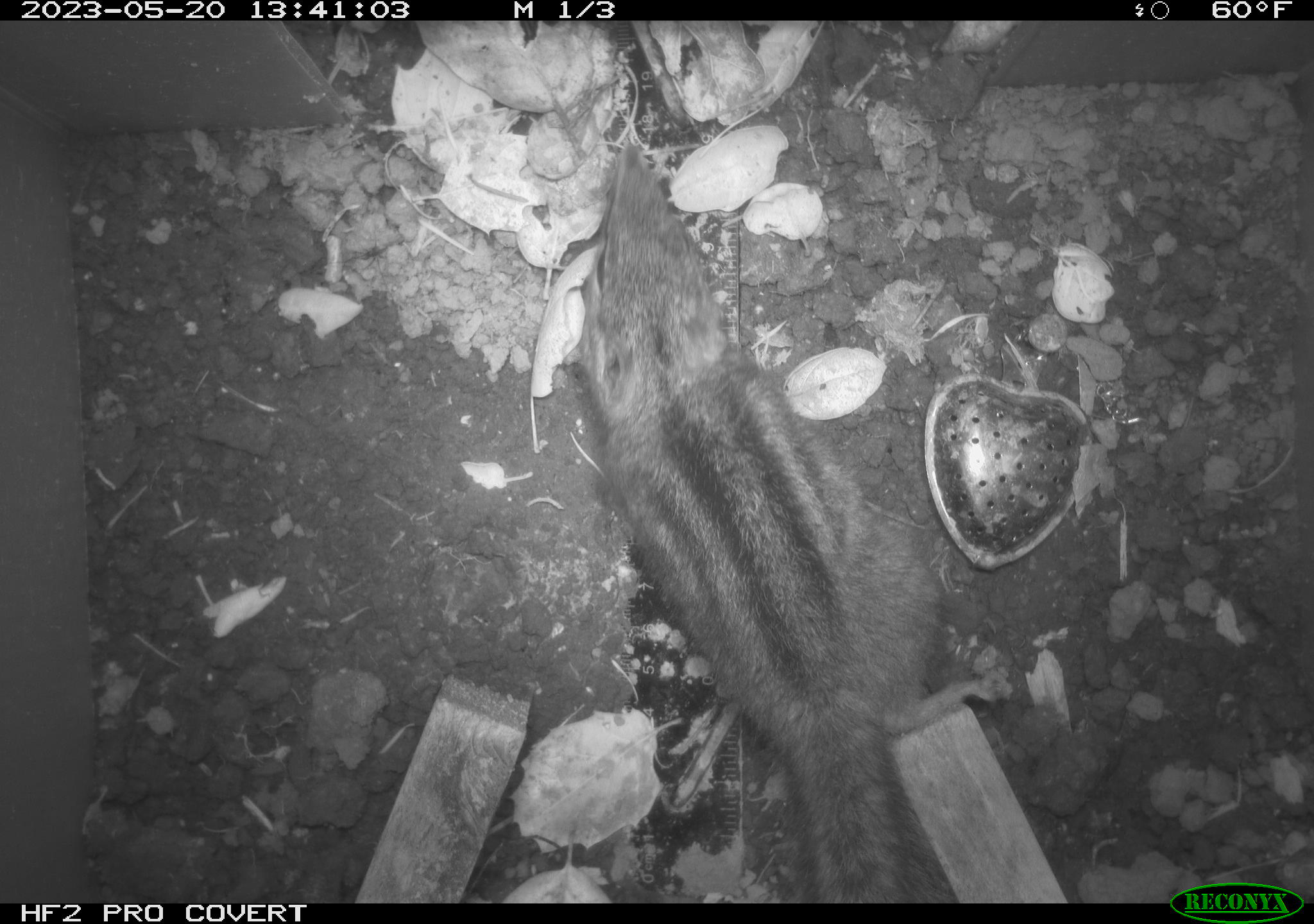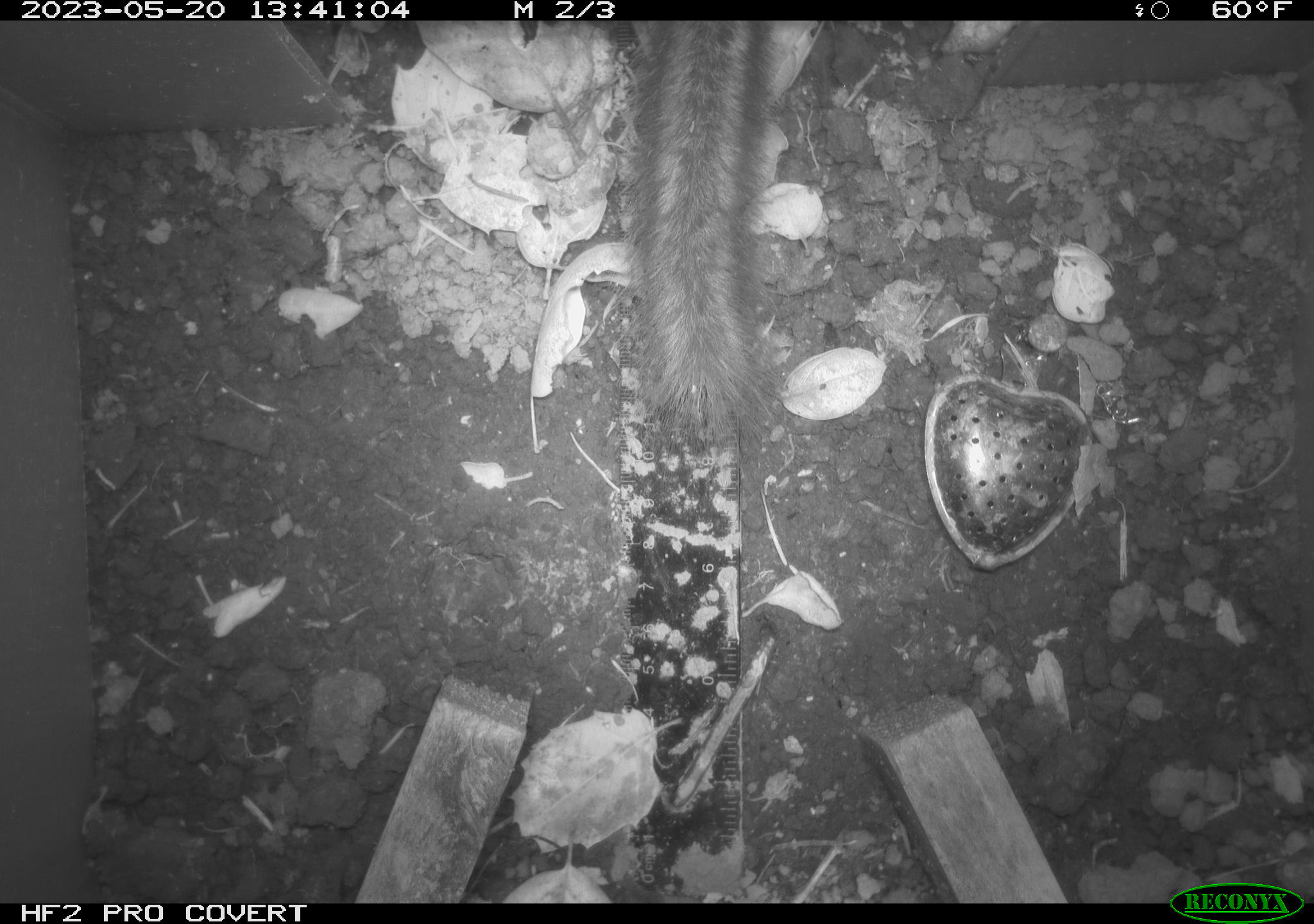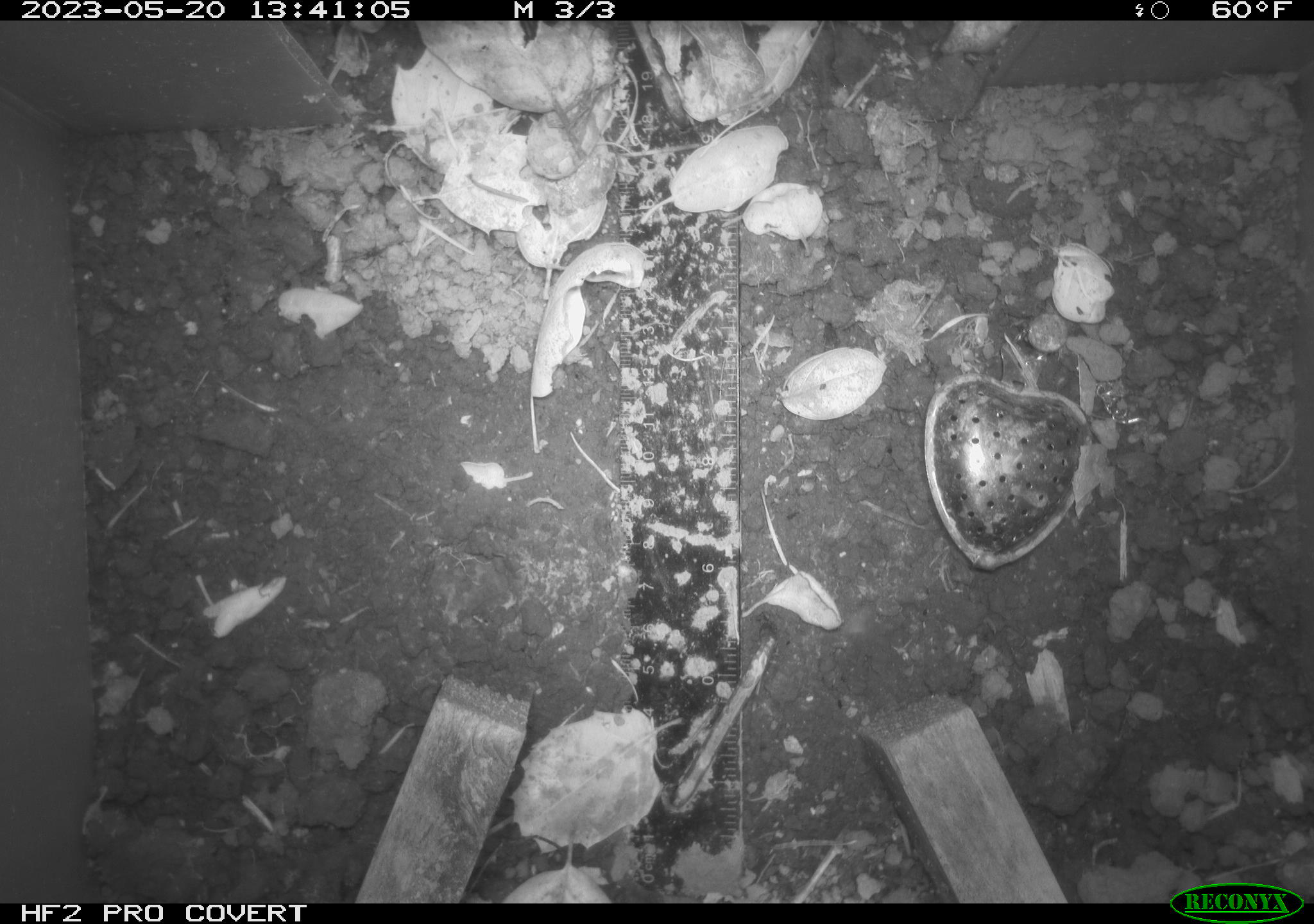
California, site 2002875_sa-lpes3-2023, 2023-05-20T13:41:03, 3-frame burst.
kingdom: Animalia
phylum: Chordata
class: Mammalia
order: Rodentia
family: Sciuridae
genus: Neotamias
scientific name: Neotamias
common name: western chipmunks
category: neotamias species